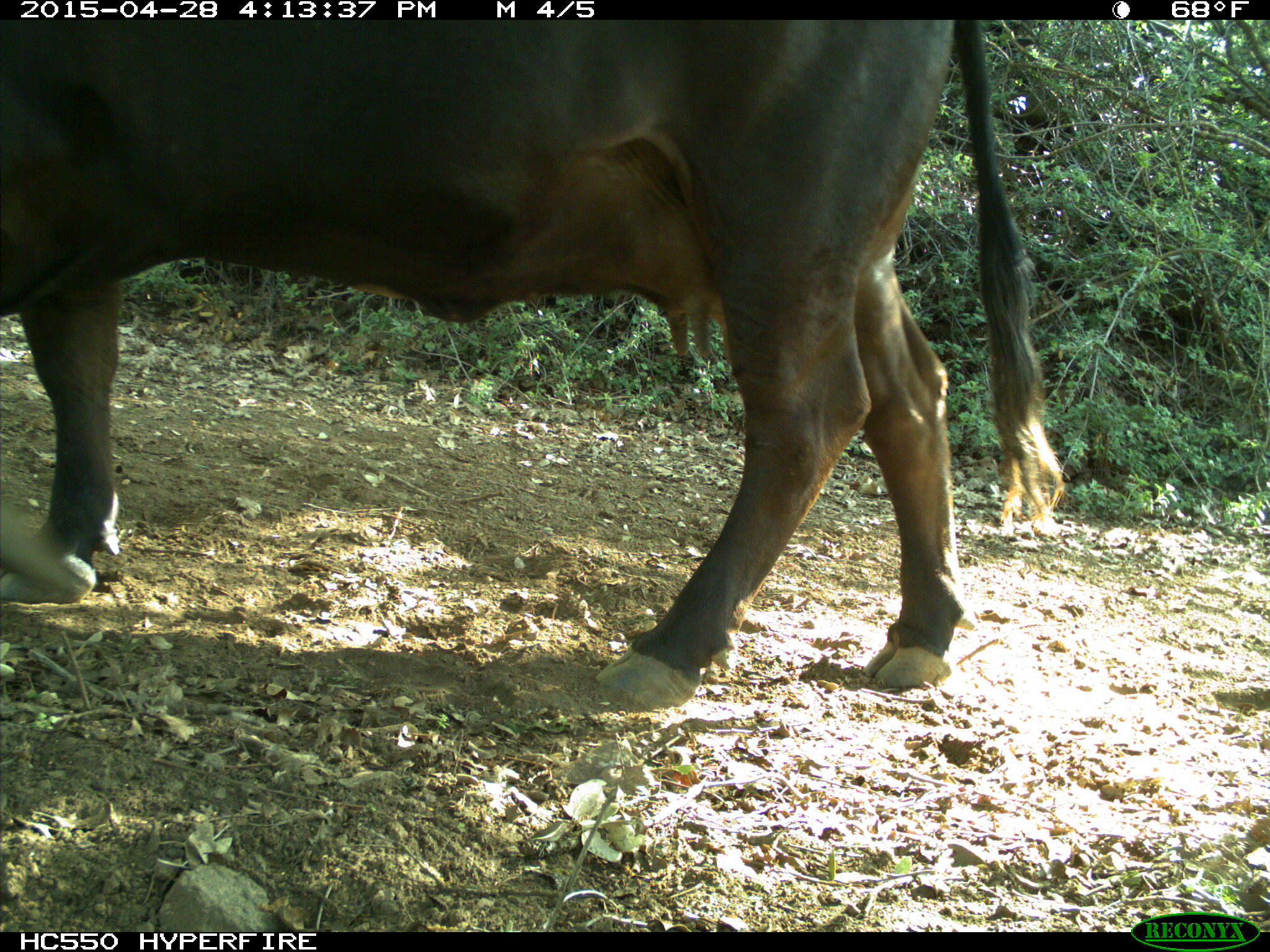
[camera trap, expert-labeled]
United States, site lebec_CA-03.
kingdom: Animalia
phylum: Chordata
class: Mammalia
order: Artiodactyla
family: Bovidae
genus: Bos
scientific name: Bos taurus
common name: domestic cow